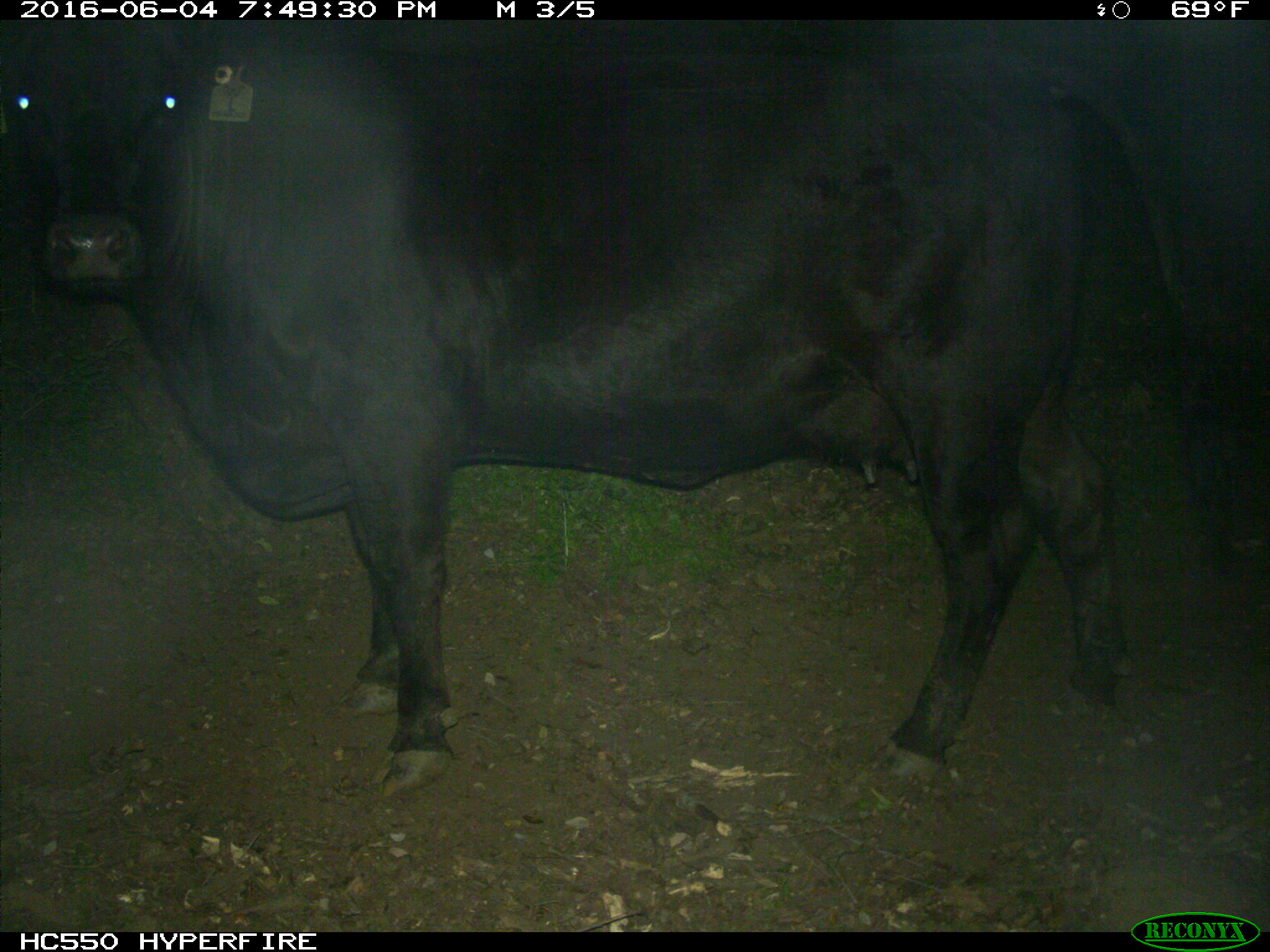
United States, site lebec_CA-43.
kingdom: Animalia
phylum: Chordata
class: Mammalia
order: Artiodactyla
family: Bovidae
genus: Bos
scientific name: Bos taurus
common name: domestic cow